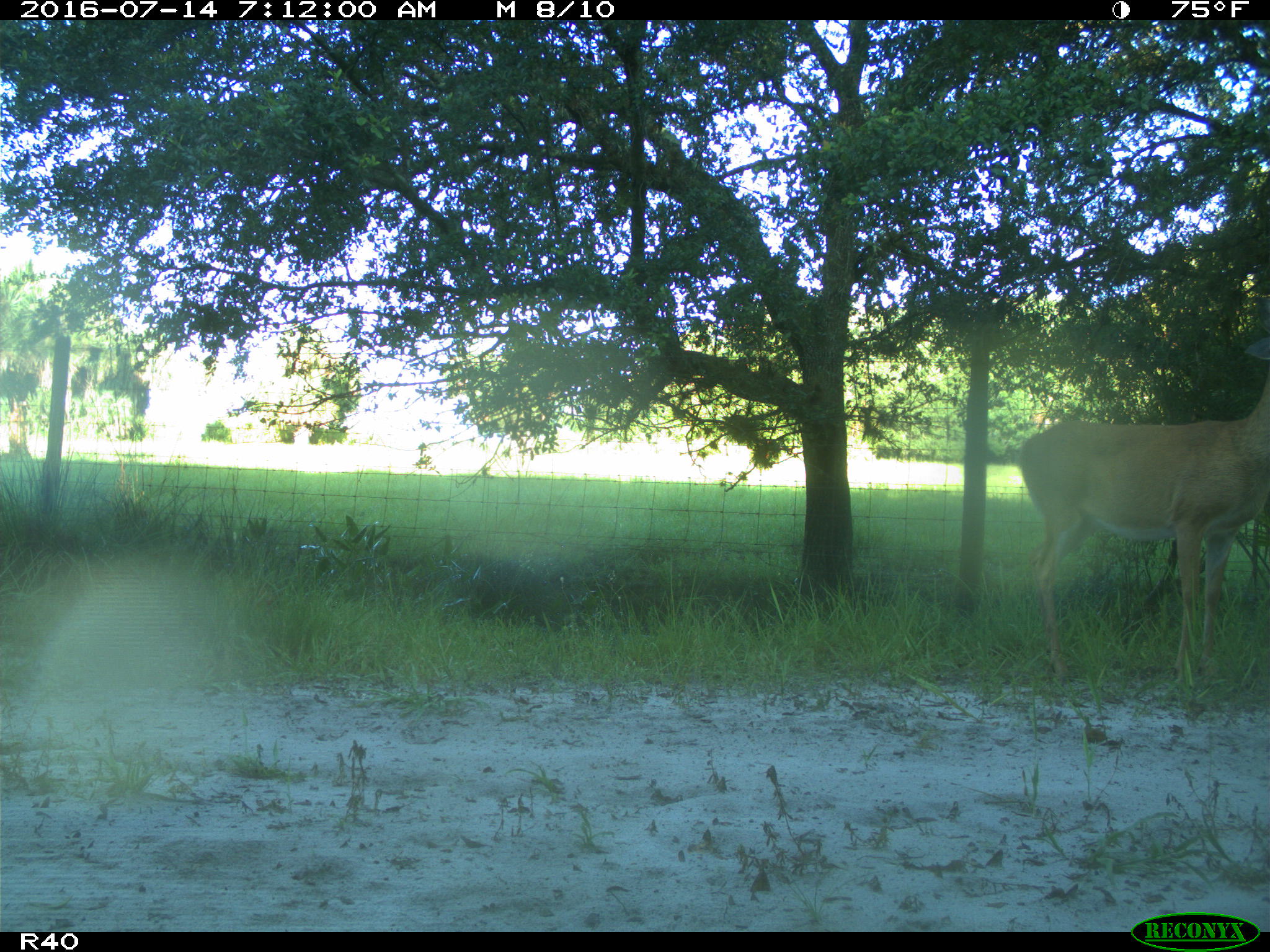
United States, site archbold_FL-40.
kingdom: Animalia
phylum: Chordata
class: Mammalia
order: Artiodactyla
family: Cervidae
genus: Odocoileus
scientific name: Odocoileus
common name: deer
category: unidentified deer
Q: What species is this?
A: Unidentified deer (deer) (Odocoileus).